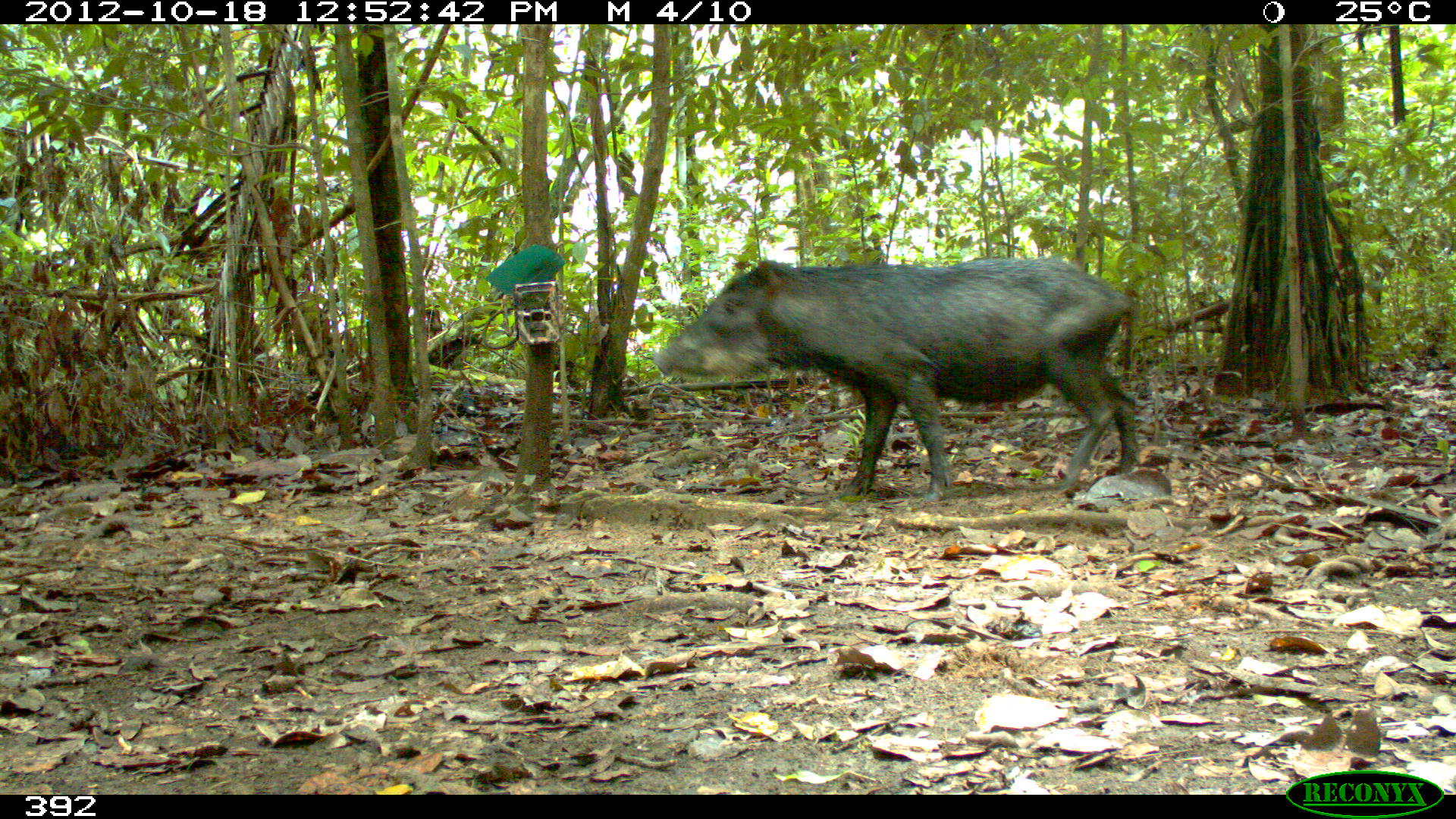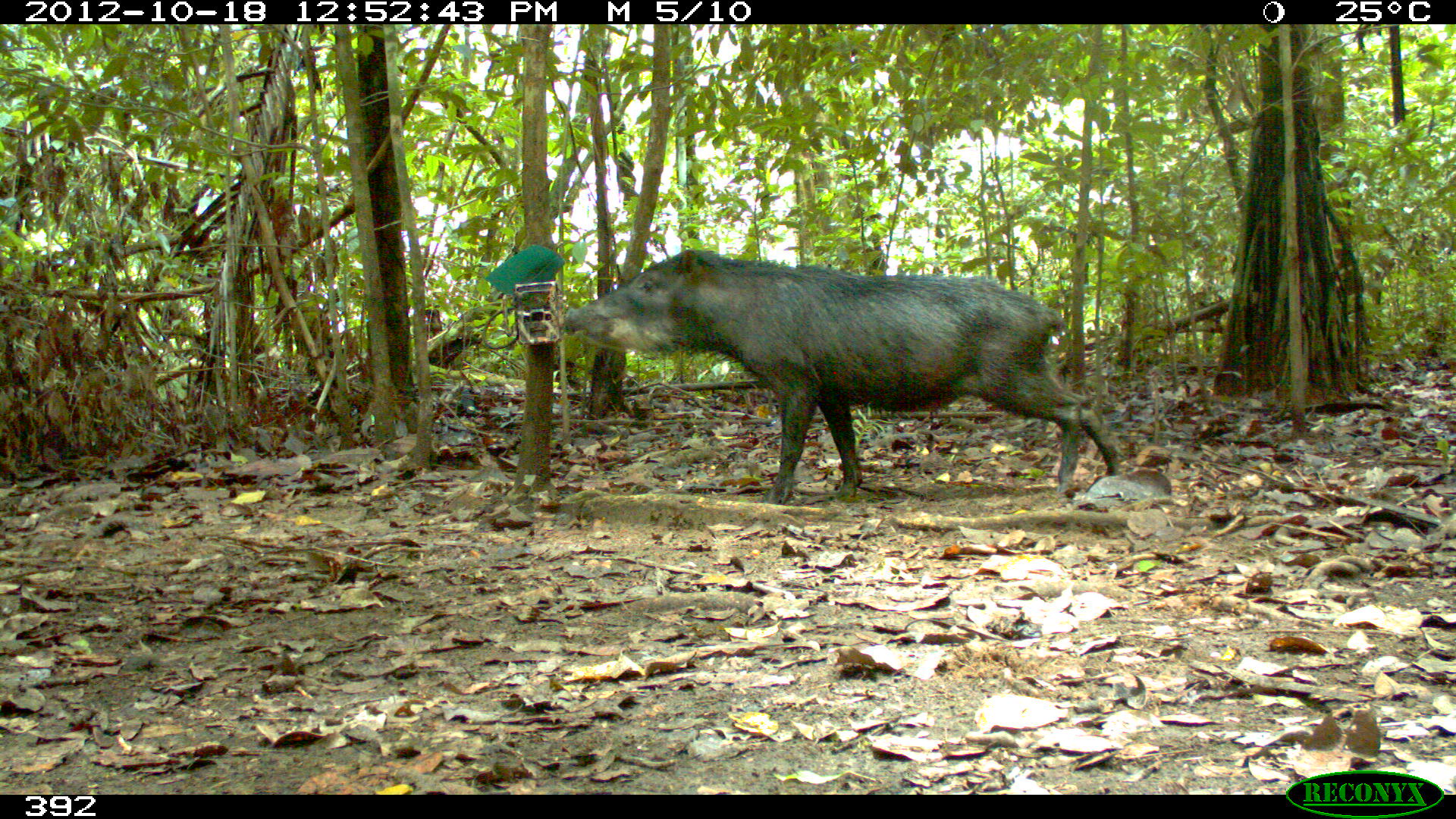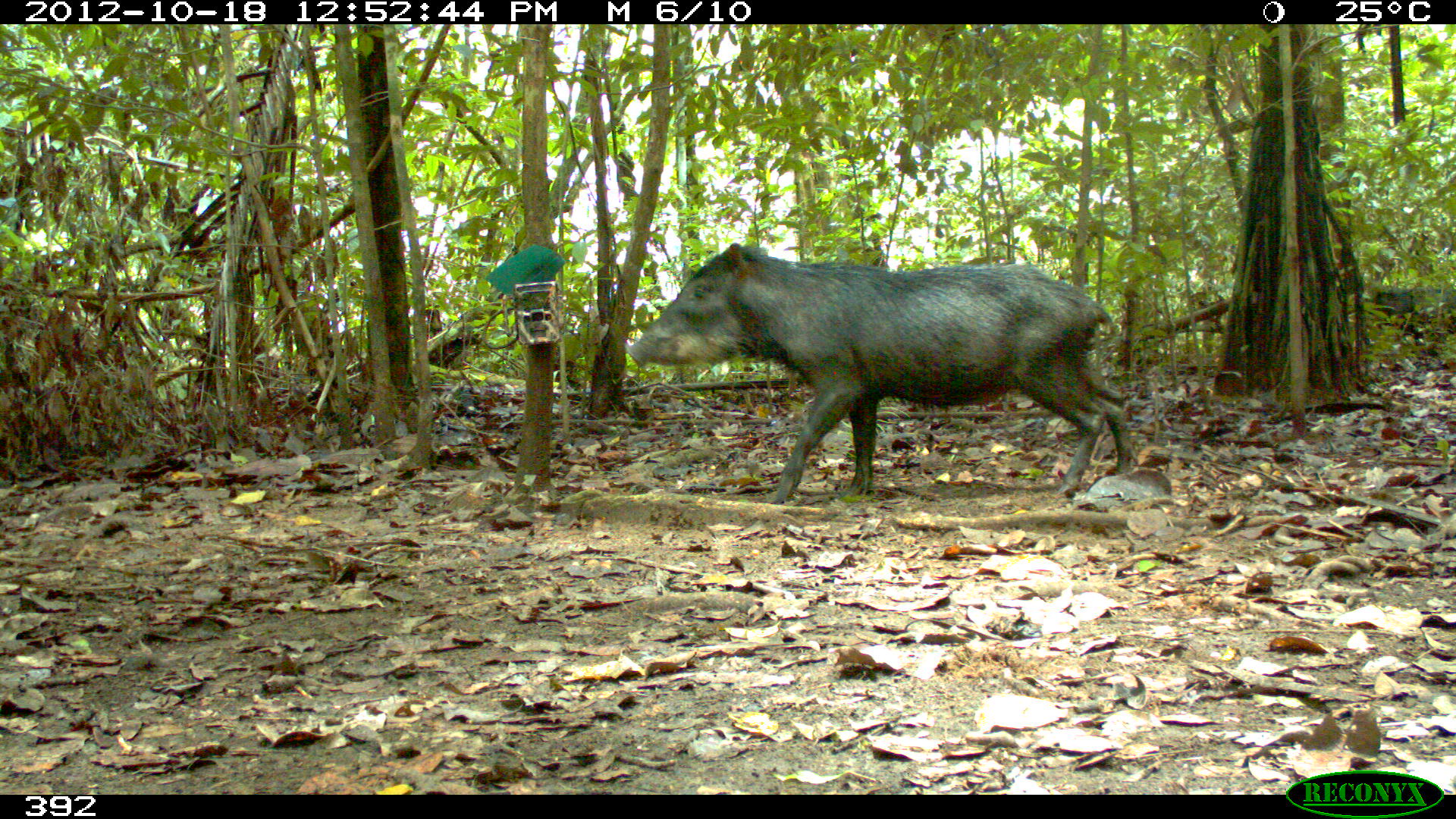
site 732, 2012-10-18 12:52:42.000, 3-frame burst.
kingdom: Animalia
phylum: Chordata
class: Mammalia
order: Artiodactyla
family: Tayassuidae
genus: Tayassu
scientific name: Tayassu pecari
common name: white-lipped peccary